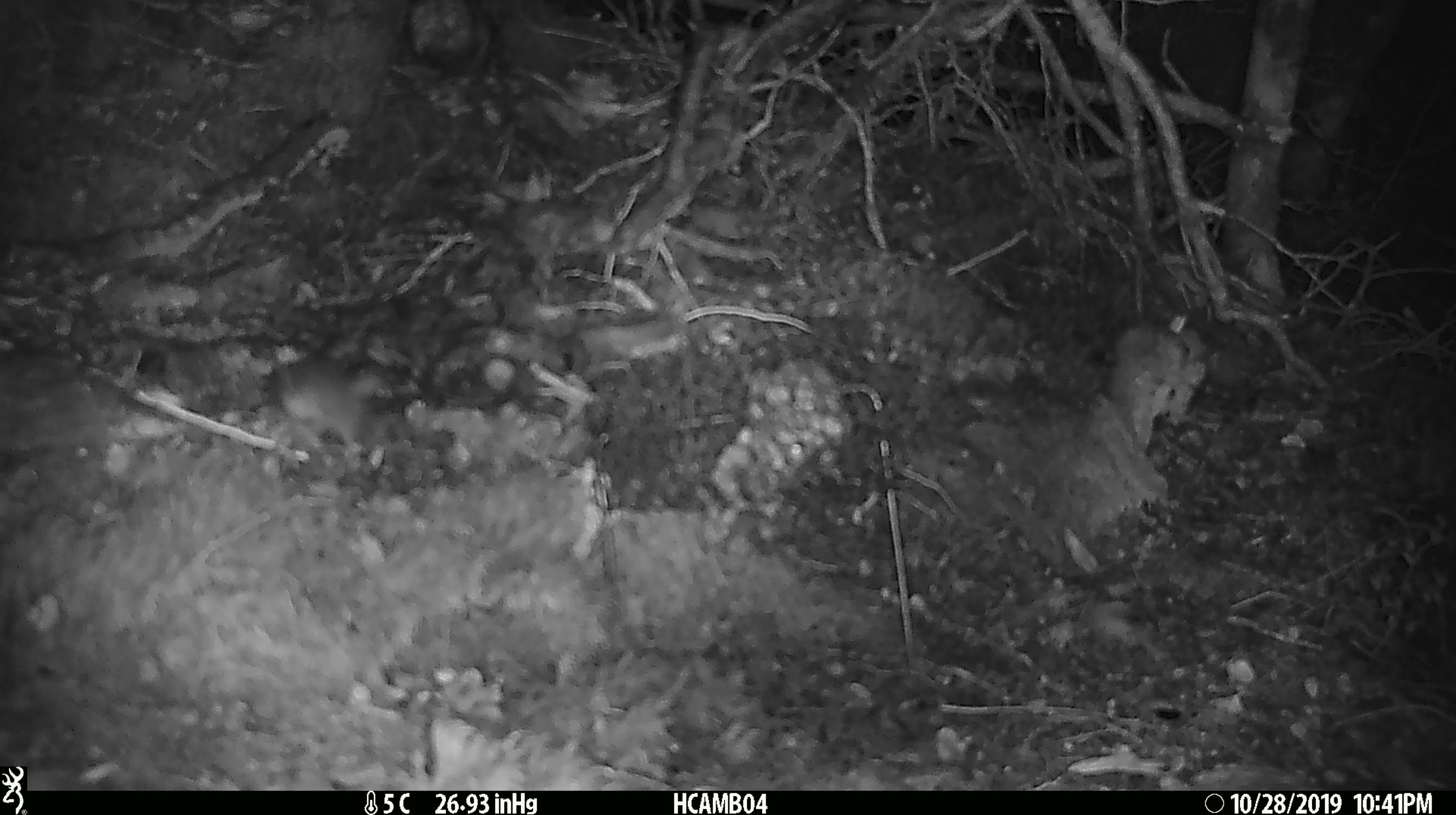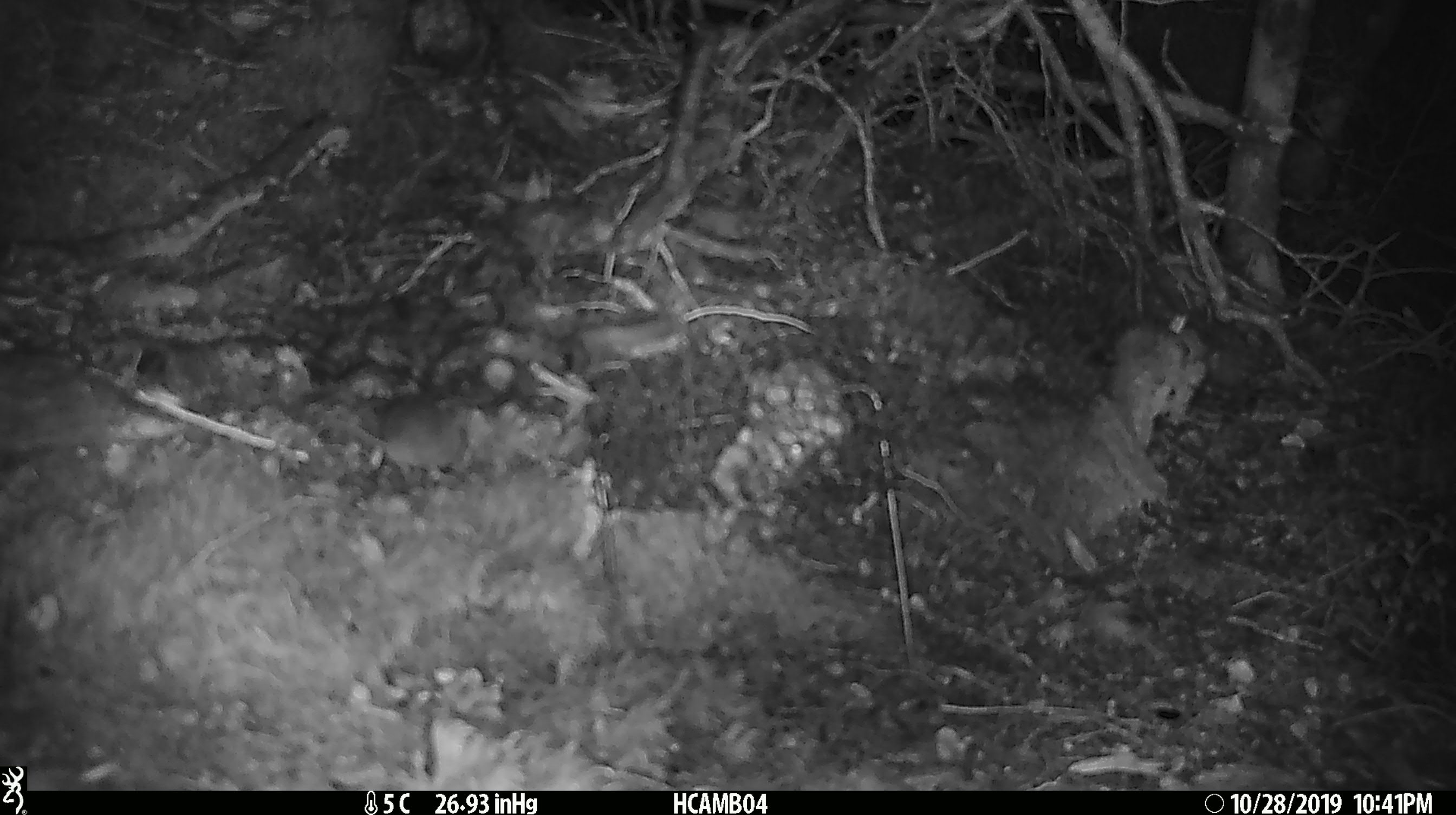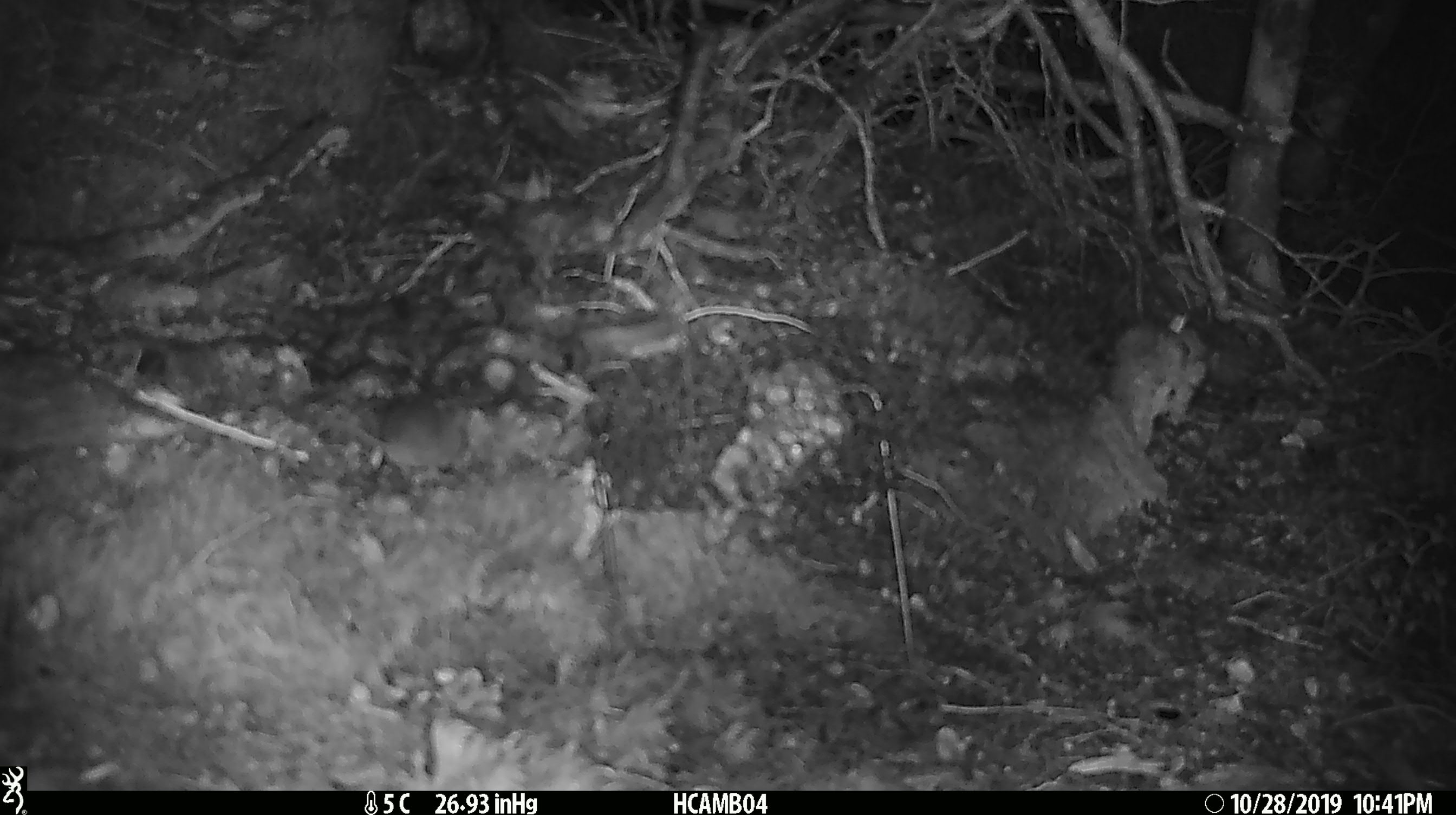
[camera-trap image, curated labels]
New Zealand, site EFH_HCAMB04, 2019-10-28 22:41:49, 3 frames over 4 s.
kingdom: Animalia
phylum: Chordata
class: Mammalia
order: Rodentia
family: Muridae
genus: Mus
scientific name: Mus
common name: mouse